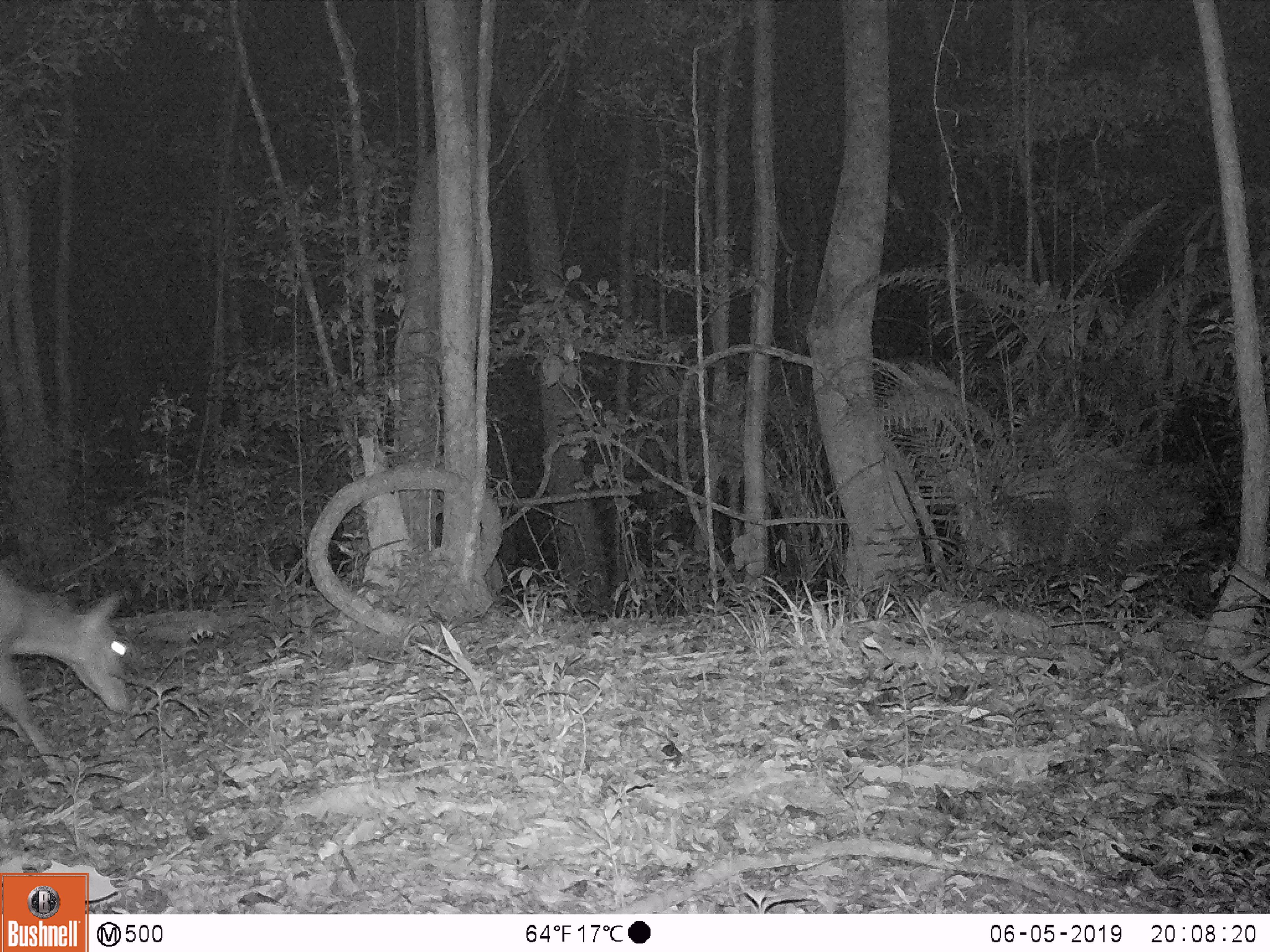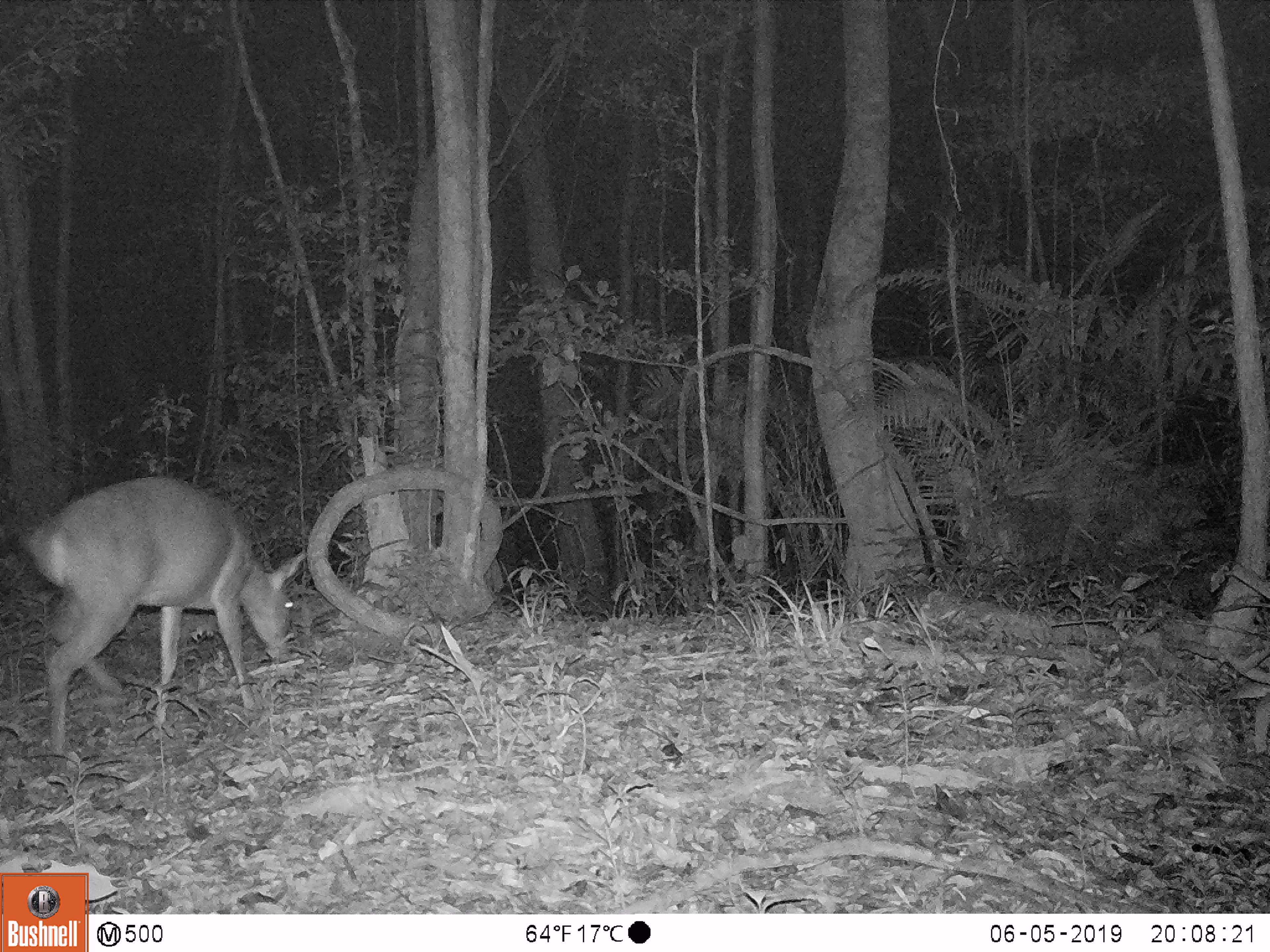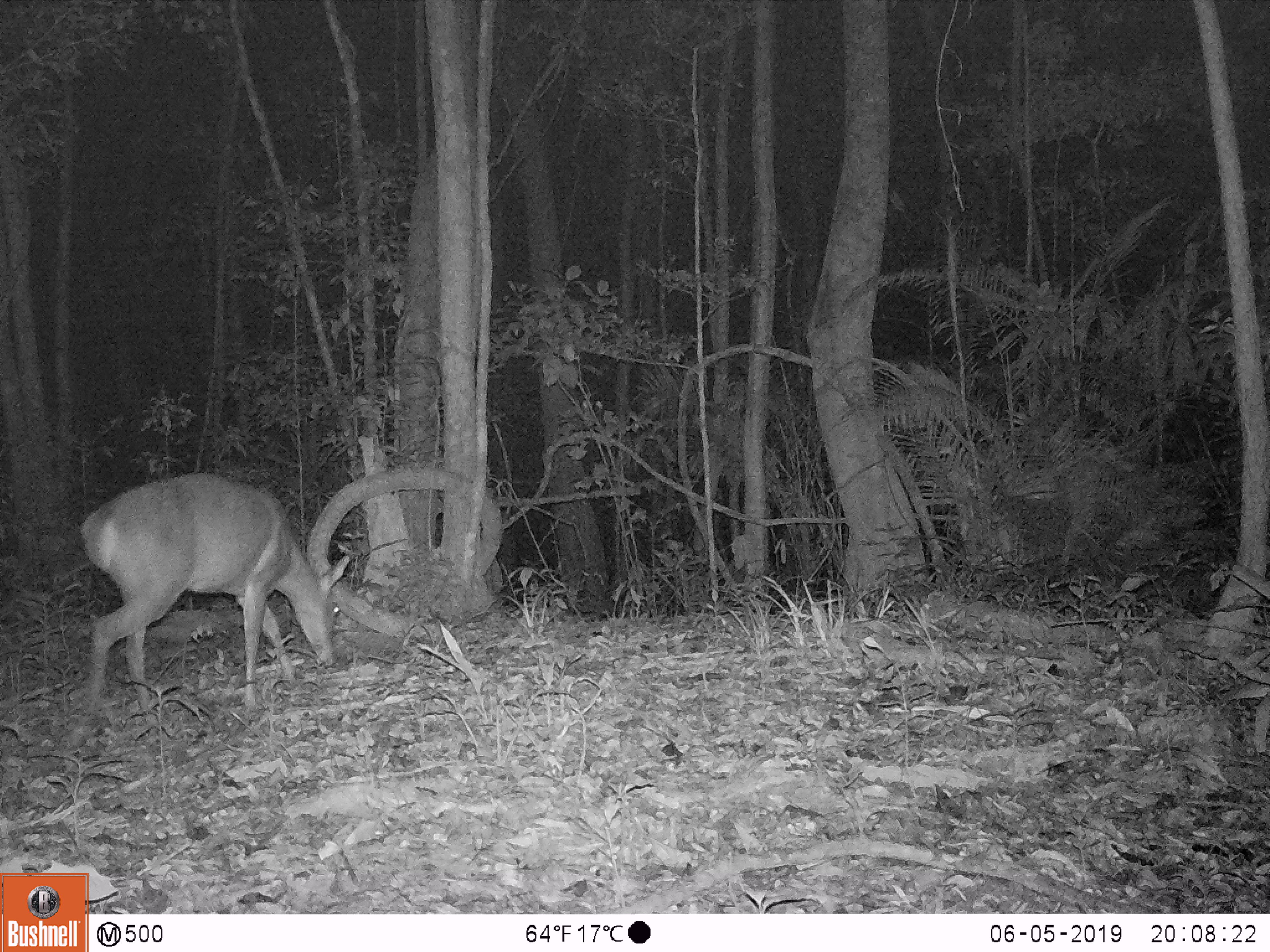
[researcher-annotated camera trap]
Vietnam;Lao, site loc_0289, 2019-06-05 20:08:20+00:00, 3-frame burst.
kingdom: Animalia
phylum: Chordata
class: Mammalia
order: Artiodactyla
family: Cervidae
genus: Muntiacus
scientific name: Muntiacus vuquangensis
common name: large-antlered muntjac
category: large antlered muntjac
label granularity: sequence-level